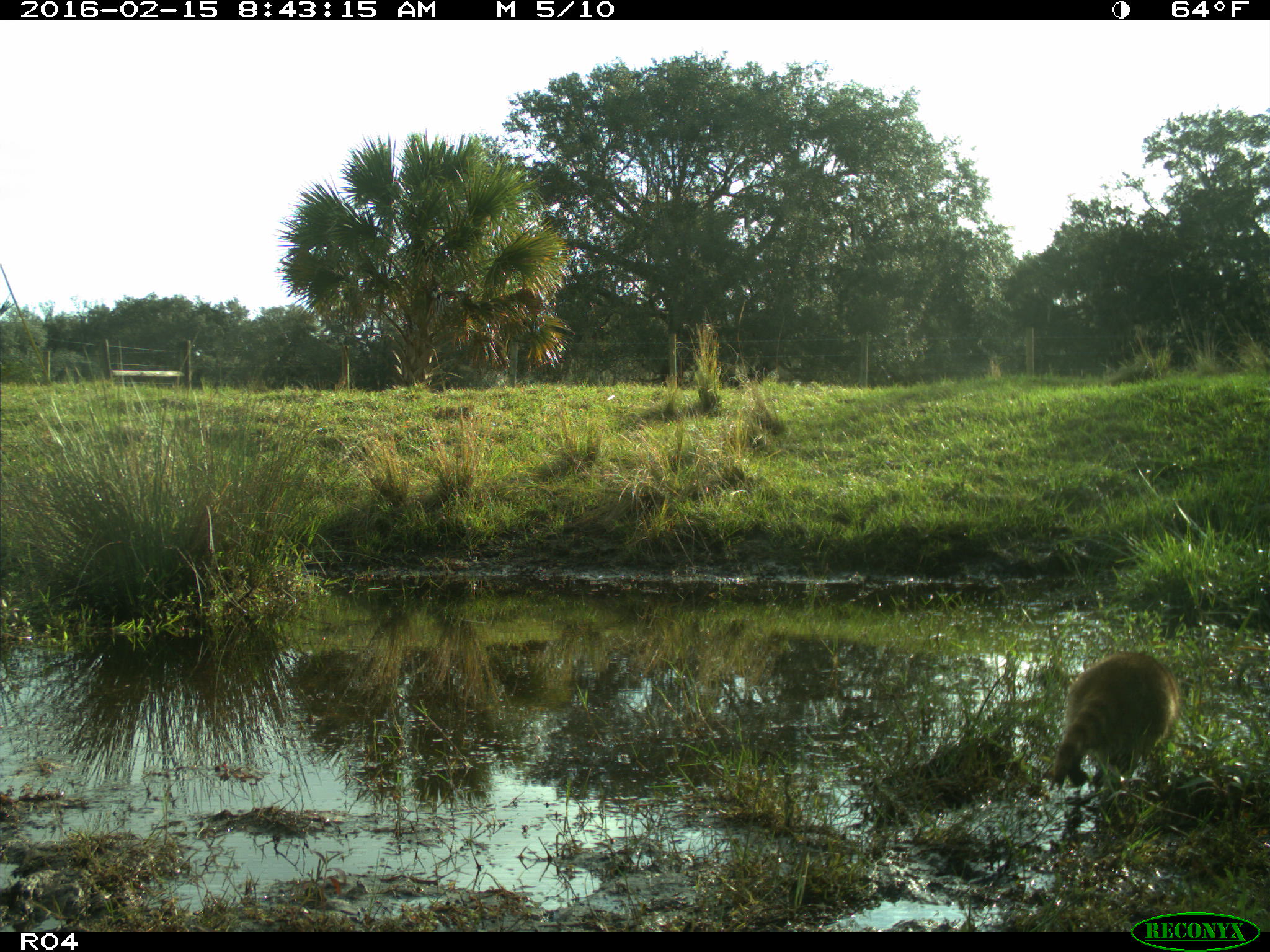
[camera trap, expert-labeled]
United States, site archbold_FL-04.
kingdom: Animalia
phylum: Chordata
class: Mammalia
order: Carnivora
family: Procyonidae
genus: Procyon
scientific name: Procyon lotor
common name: common raccoon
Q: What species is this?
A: Procyon lotor (common raccoon).